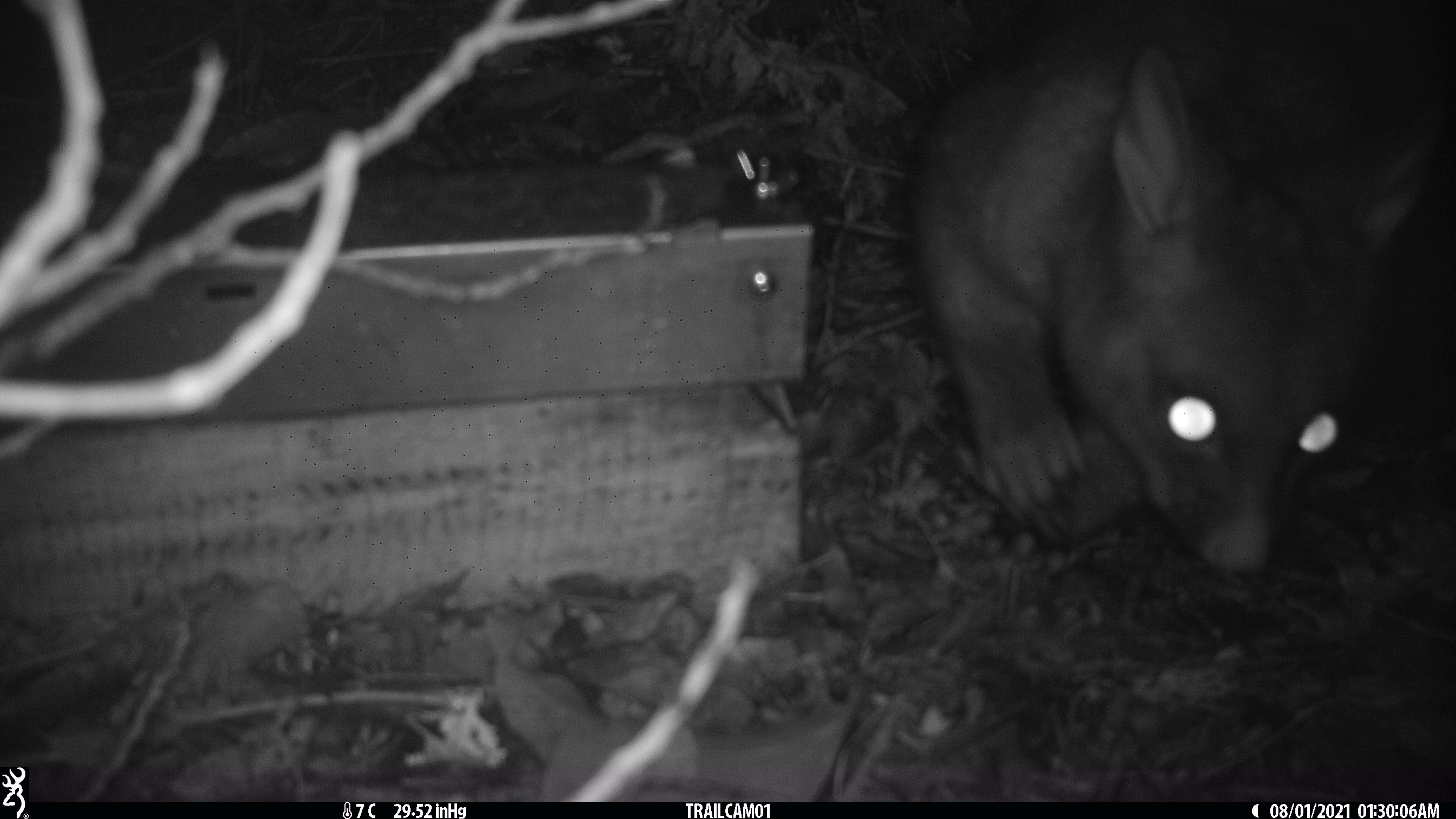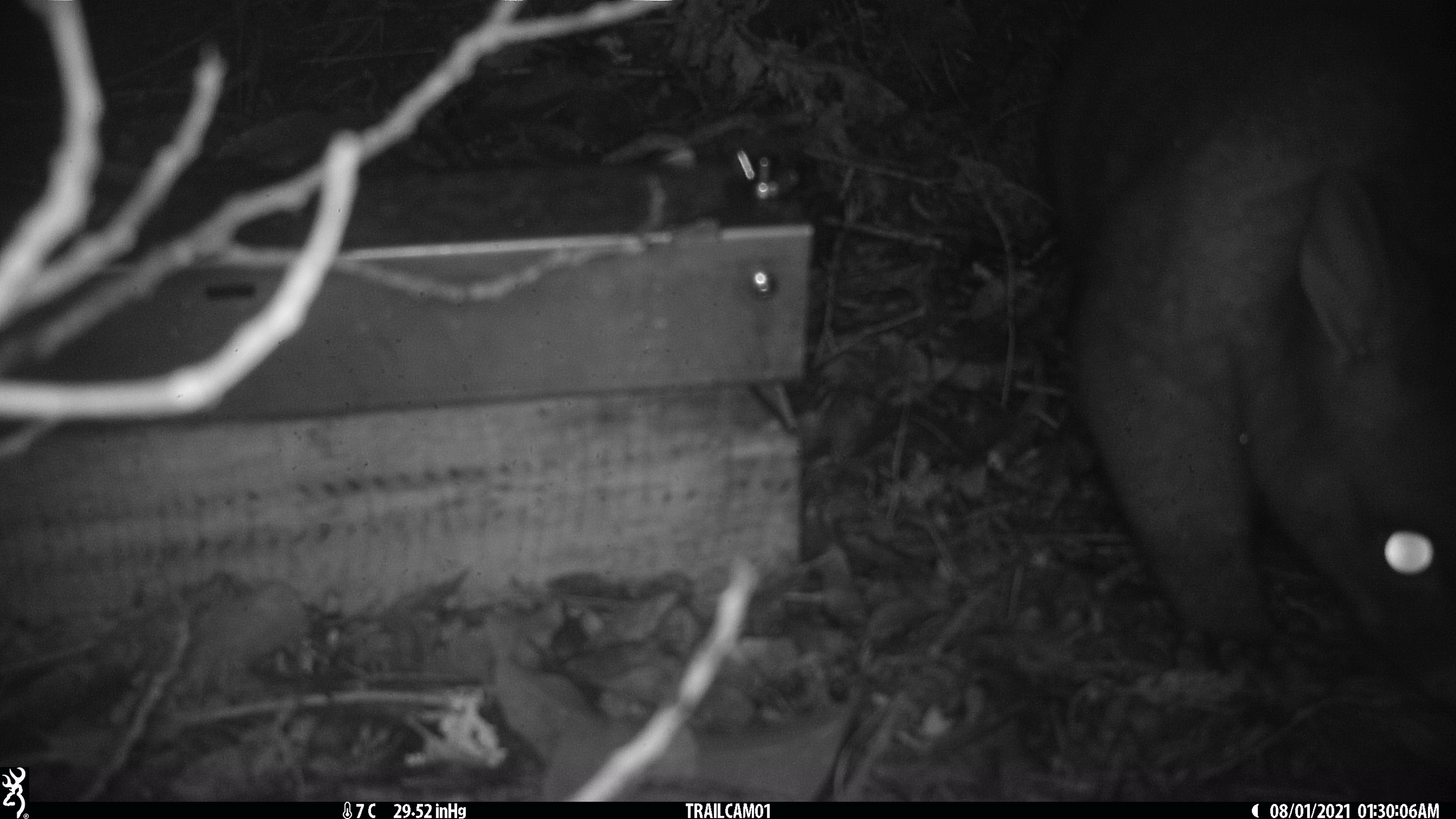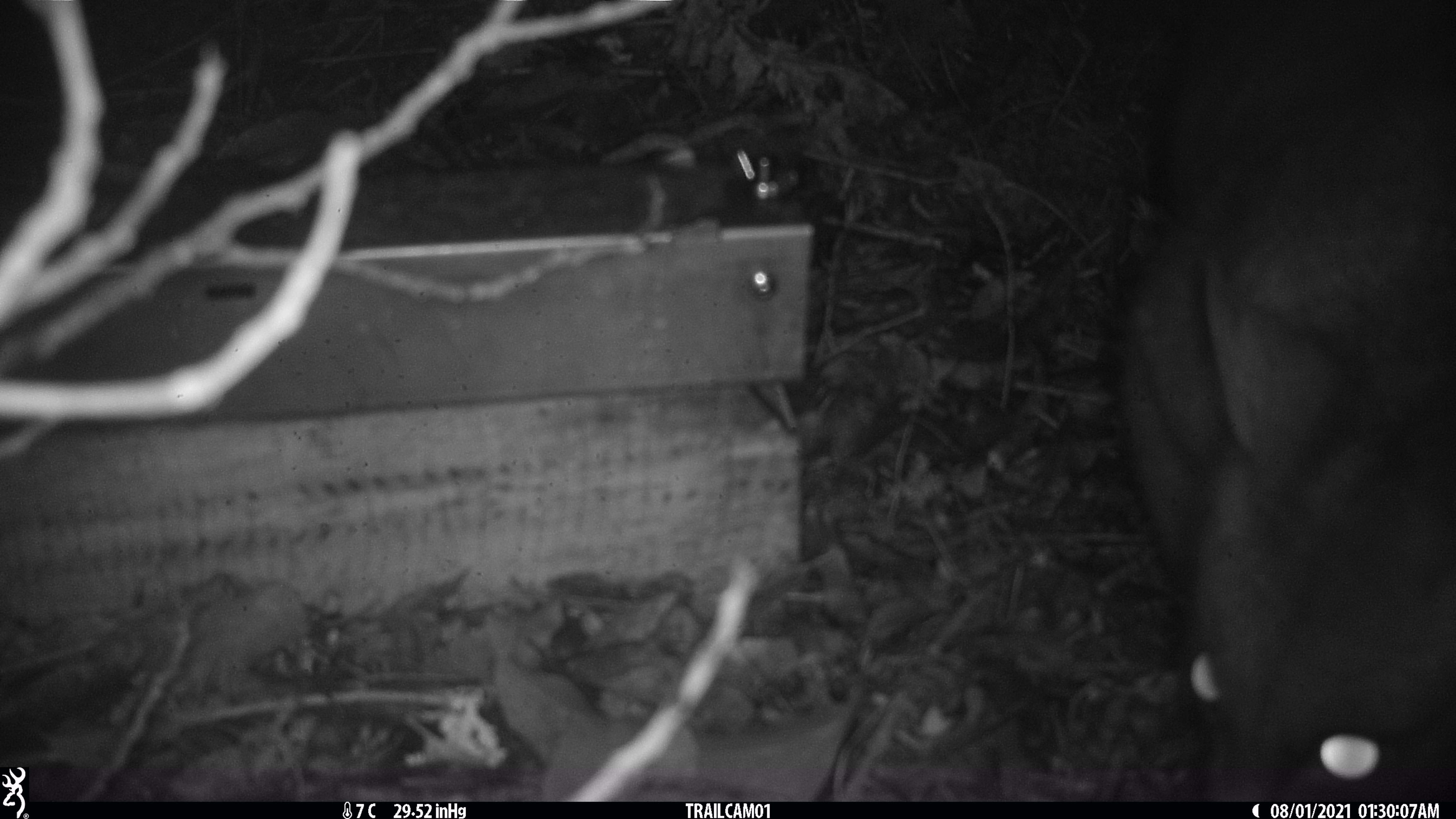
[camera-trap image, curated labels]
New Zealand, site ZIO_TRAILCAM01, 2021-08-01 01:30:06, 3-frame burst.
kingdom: Animalia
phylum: Chordata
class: Mammalia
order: Diprotodontia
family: Phalangeridae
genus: Trichosurus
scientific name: Trichosurus vulpecula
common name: common brushtail possum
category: possum